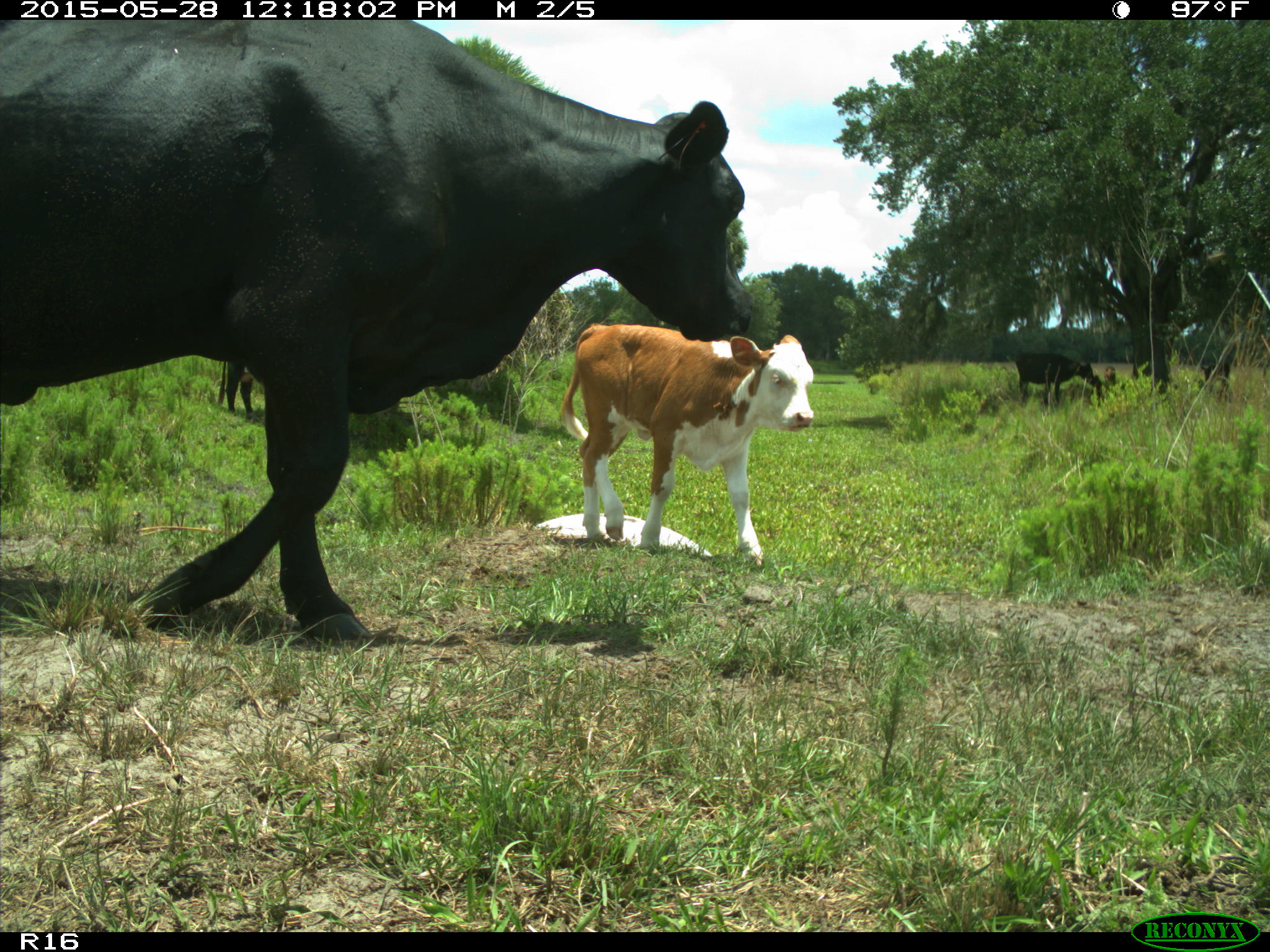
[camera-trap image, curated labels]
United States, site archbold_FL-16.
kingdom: Animalia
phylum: Chordata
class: Mammalia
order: Artiodactyla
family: Bovidae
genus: Bos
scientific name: Bos taurus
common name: domestic cow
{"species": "Bos taurus (domestic cow)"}